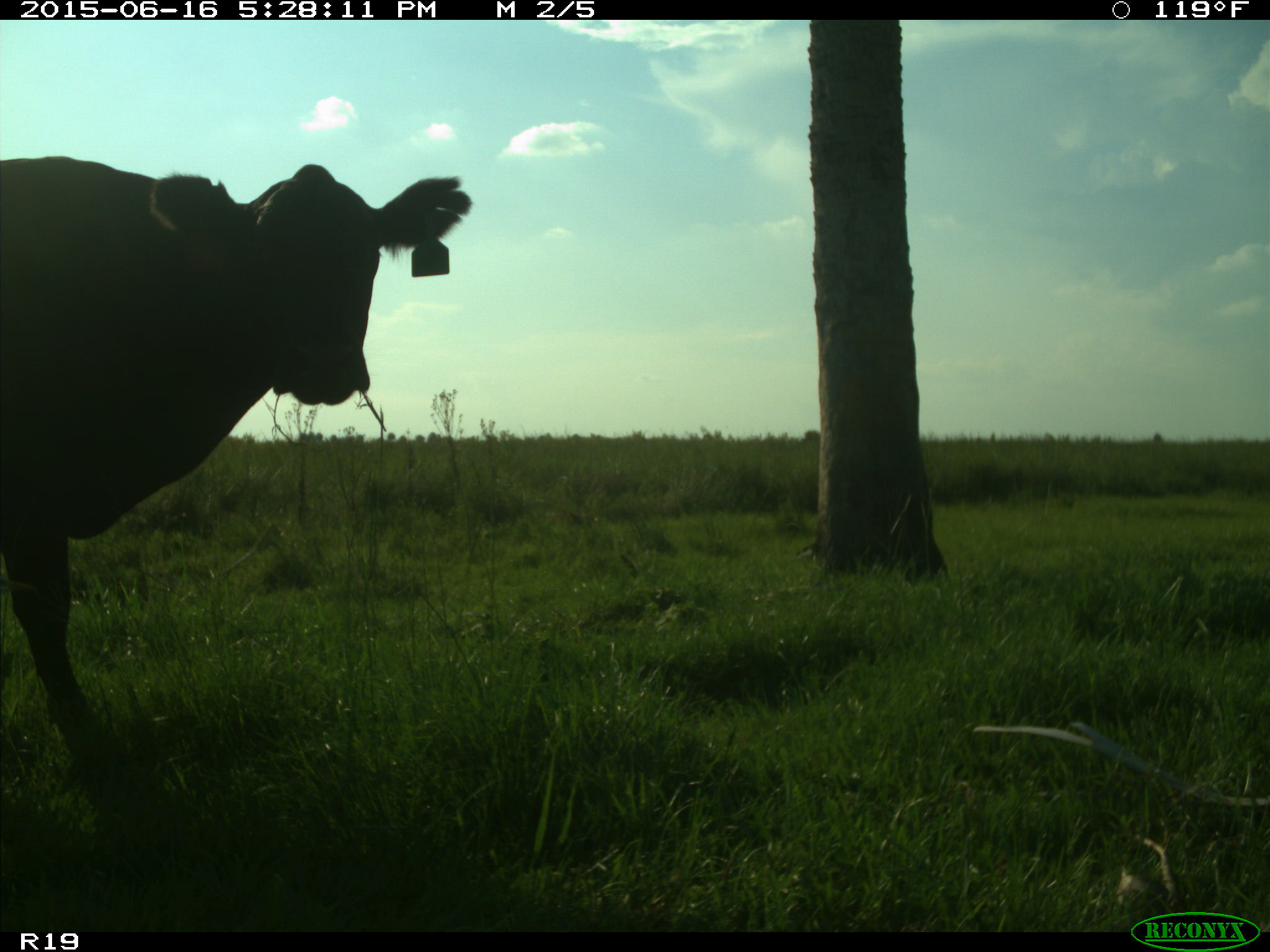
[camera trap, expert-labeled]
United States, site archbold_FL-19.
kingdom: Animalia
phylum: Chordata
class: Mammalia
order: Artiodactyla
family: Bovidae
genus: Bos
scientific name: Bos taurus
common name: domestic cow